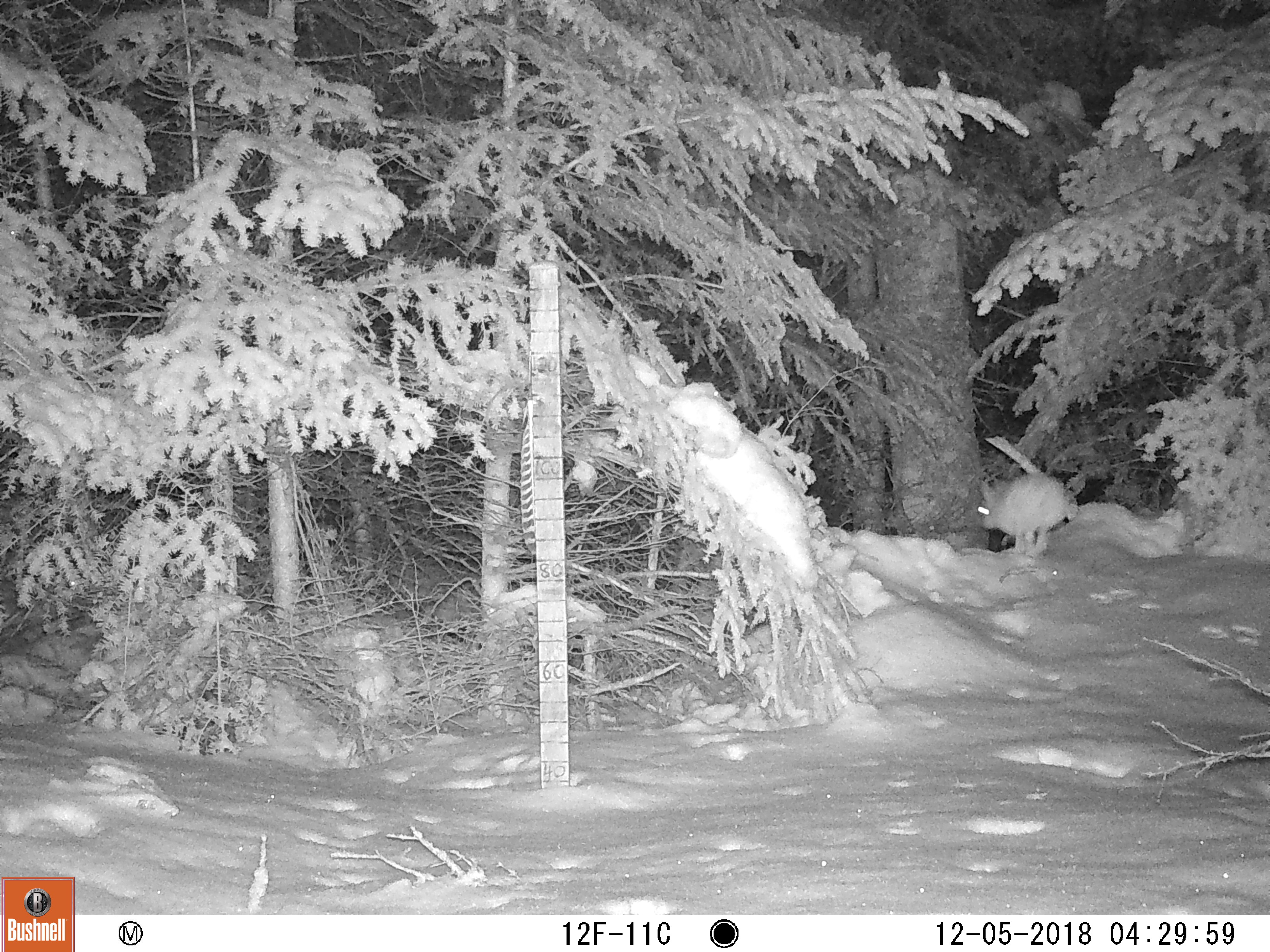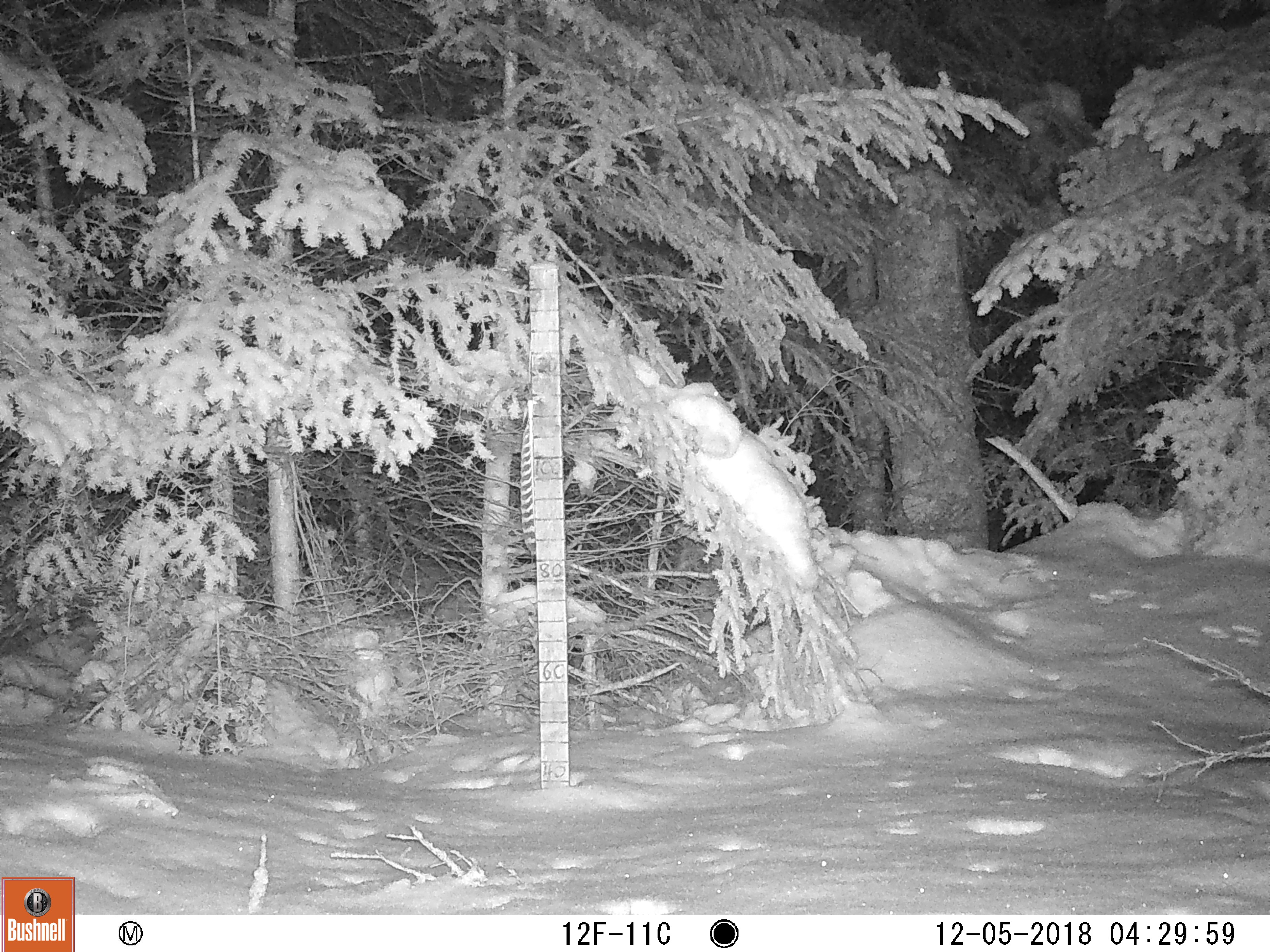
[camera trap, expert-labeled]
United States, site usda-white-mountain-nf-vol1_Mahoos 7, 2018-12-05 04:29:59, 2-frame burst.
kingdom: Animalia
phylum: Chordata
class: Mammalia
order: Lagomorpha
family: Leporidae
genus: Lepus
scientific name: Lepus americanus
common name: snowshoe hare